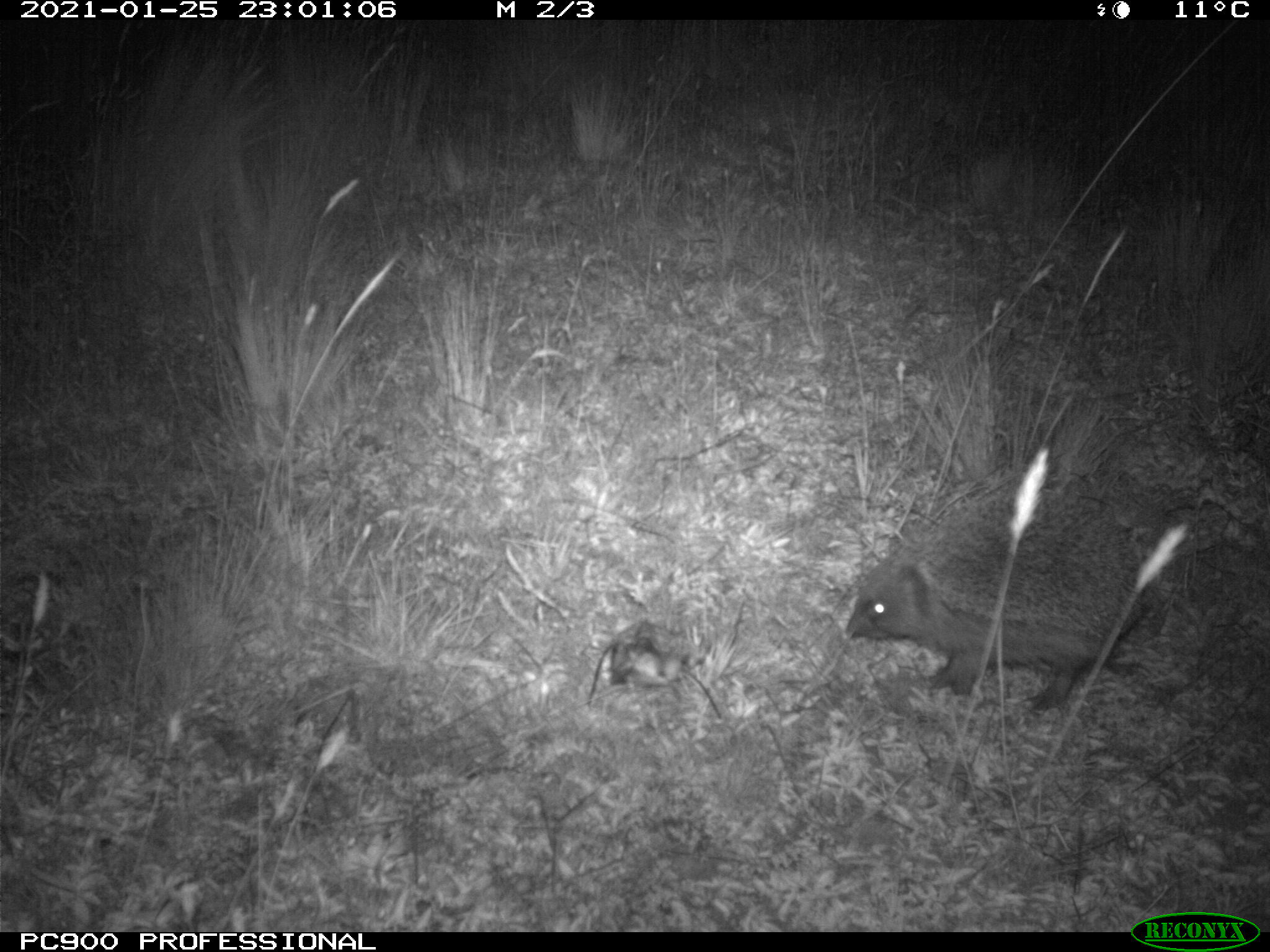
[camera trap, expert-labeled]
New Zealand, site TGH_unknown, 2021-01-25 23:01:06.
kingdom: Animalia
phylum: Chordata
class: Mammalia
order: Eulipotyphla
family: Erinaceidae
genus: Erinaceus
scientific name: Erinaceus europaeus europaeus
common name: european hedgehog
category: hedgehog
Hedgehog (european hedgehog) (Erinaceus europaeus europaeus).